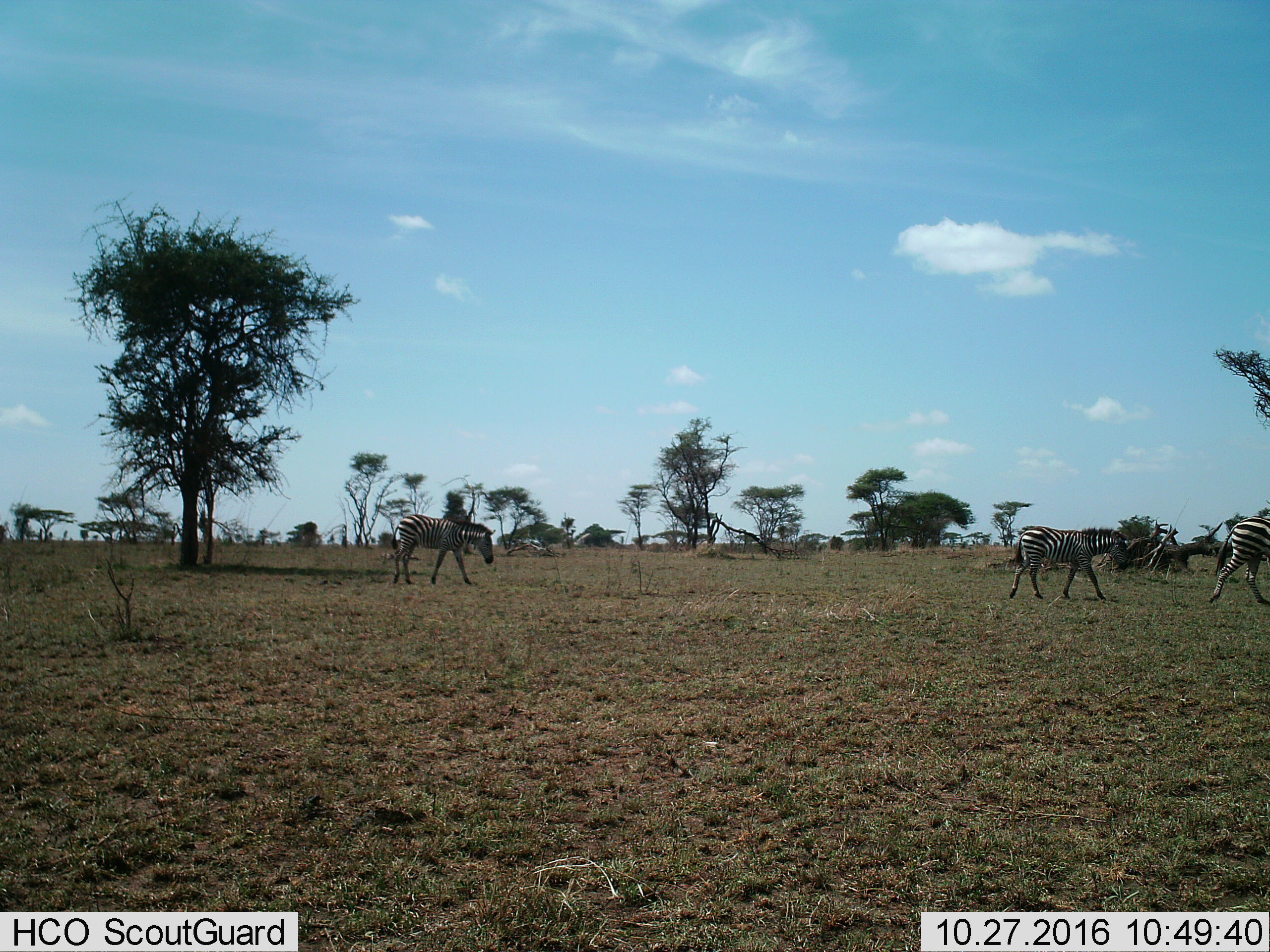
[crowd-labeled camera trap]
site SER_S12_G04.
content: unidentified animal